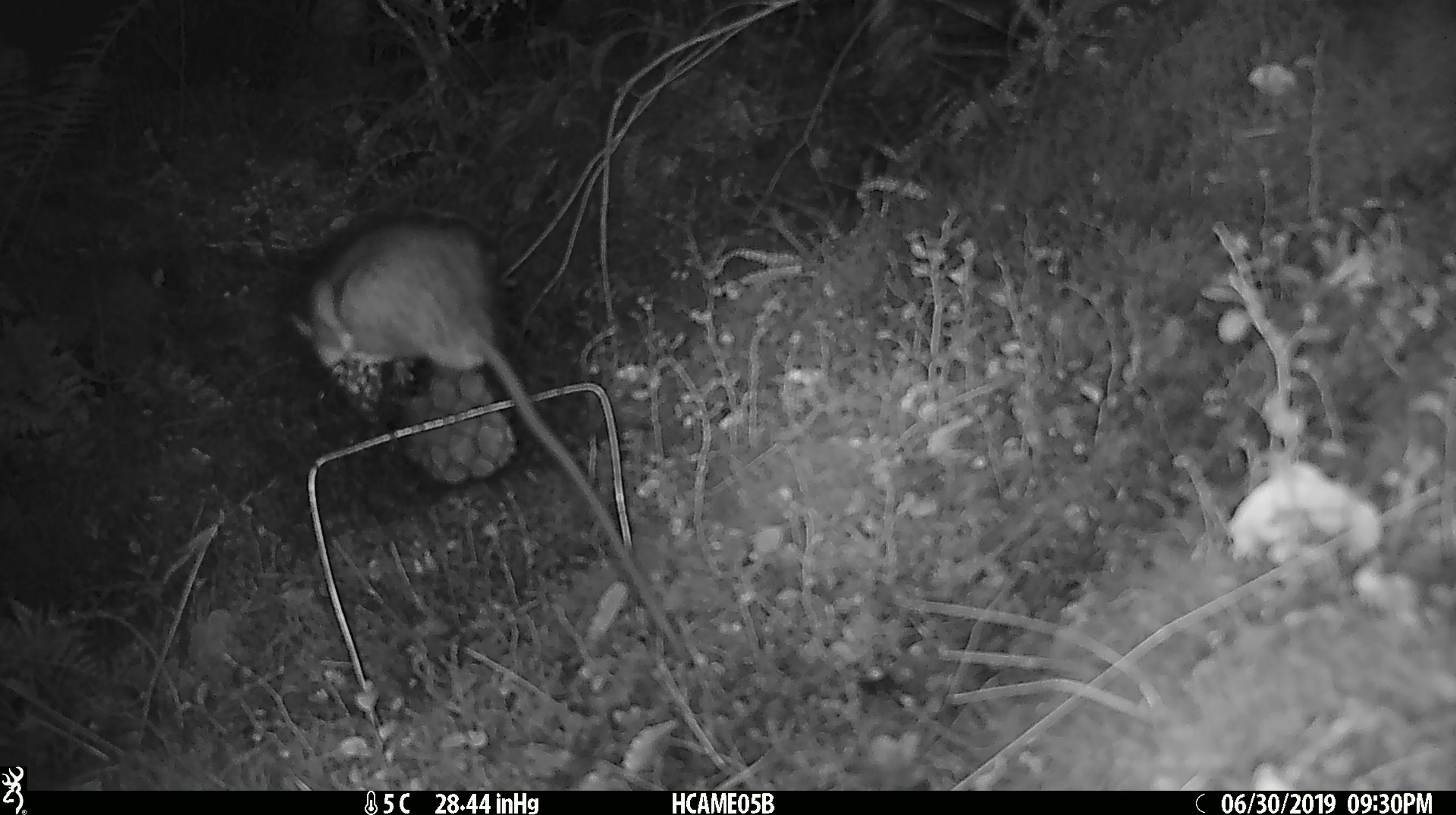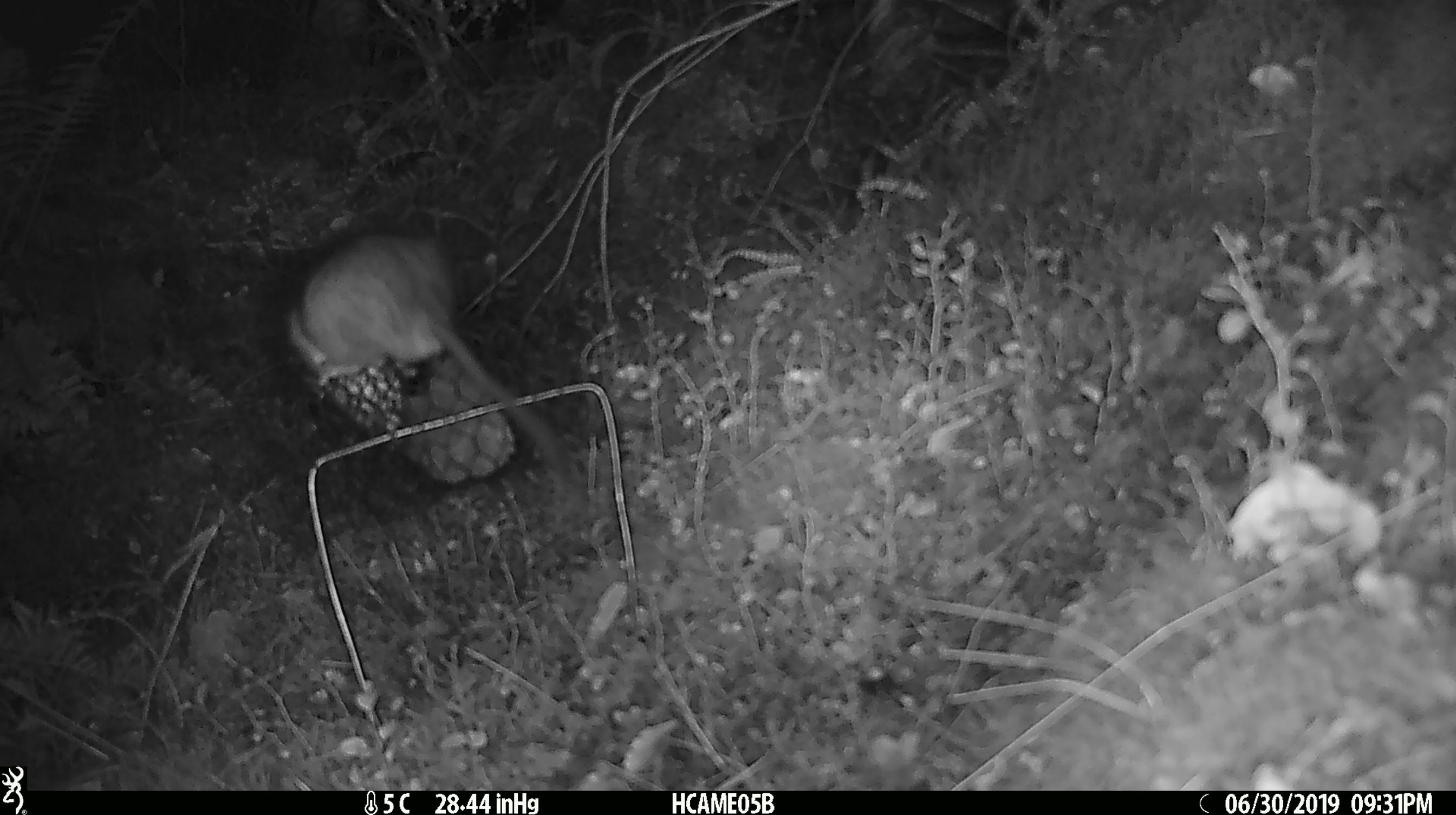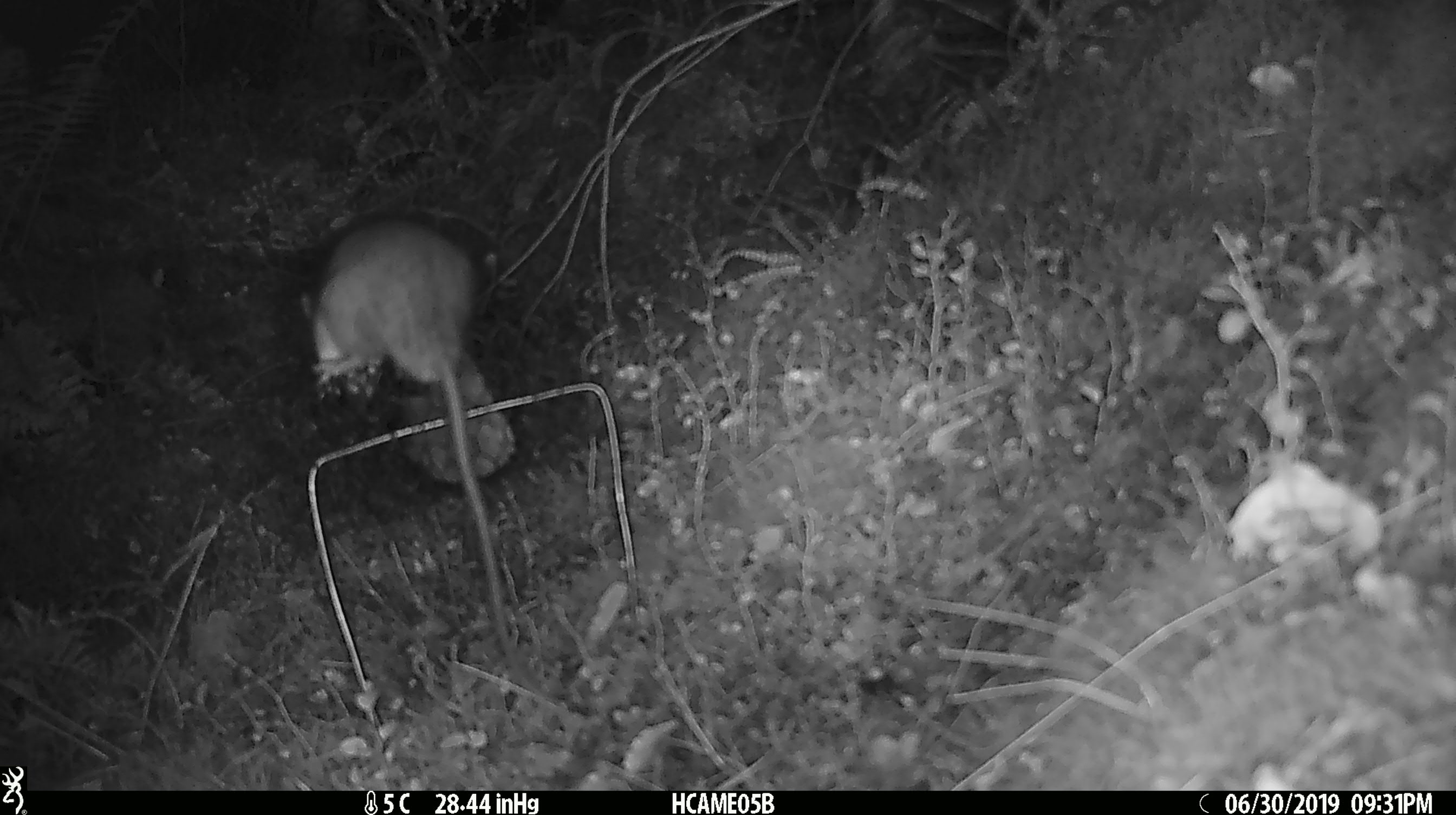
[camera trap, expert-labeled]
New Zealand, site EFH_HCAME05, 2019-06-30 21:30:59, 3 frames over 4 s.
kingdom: Animalia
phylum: Chordata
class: Mammalia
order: Rodentia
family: Muridae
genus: Rattus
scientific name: Rattus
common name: rat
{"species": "rat (Rattus)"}